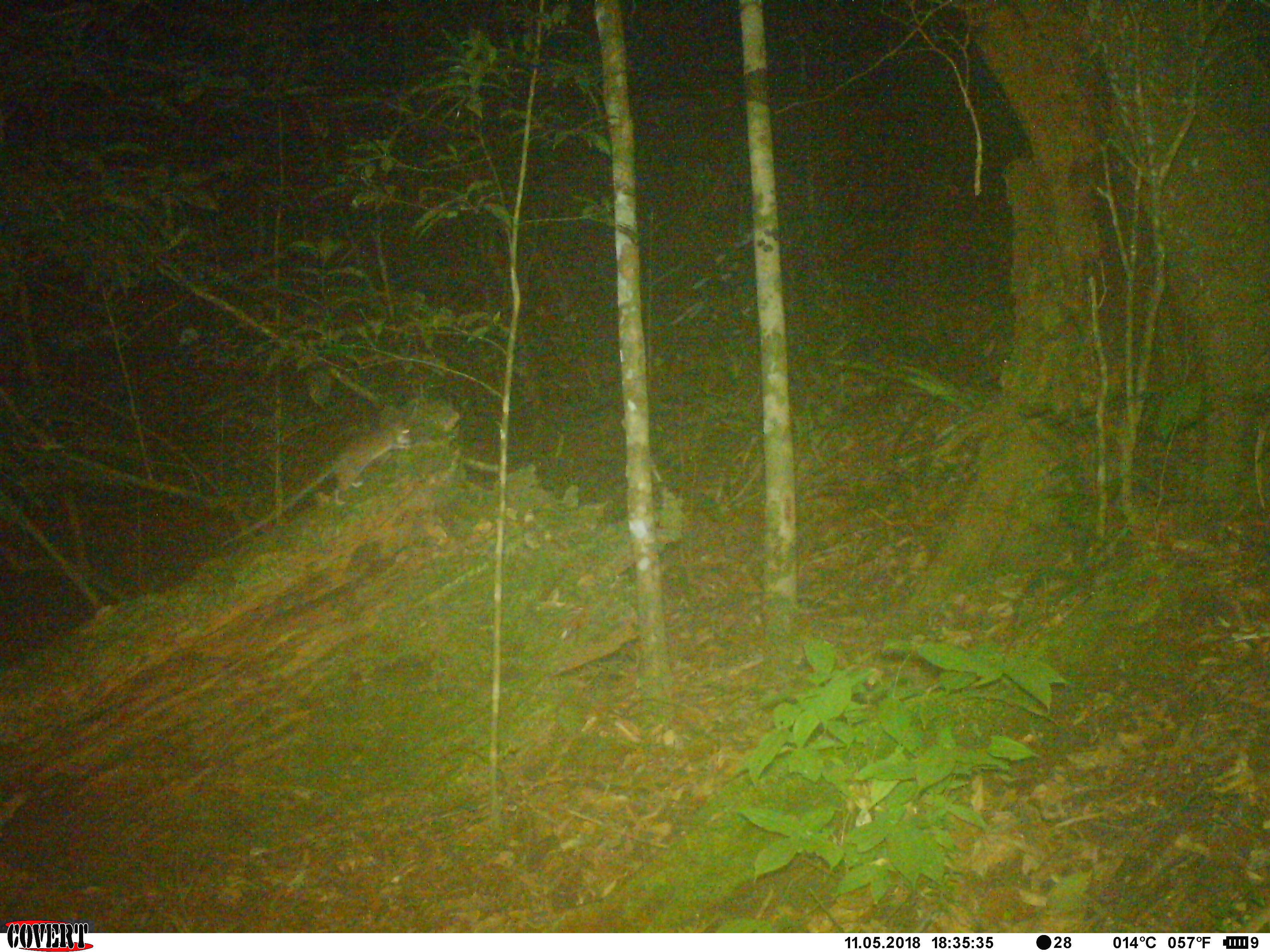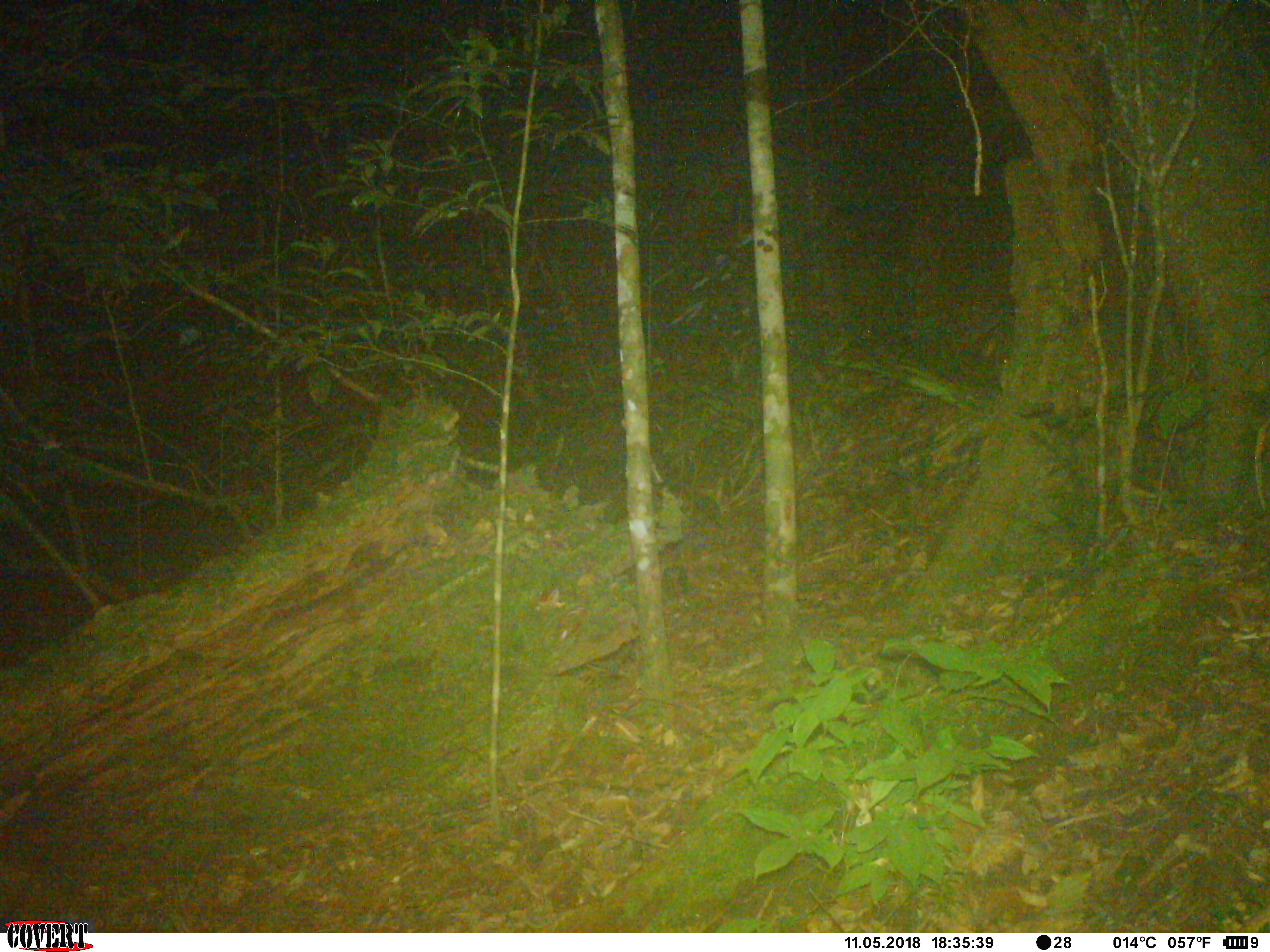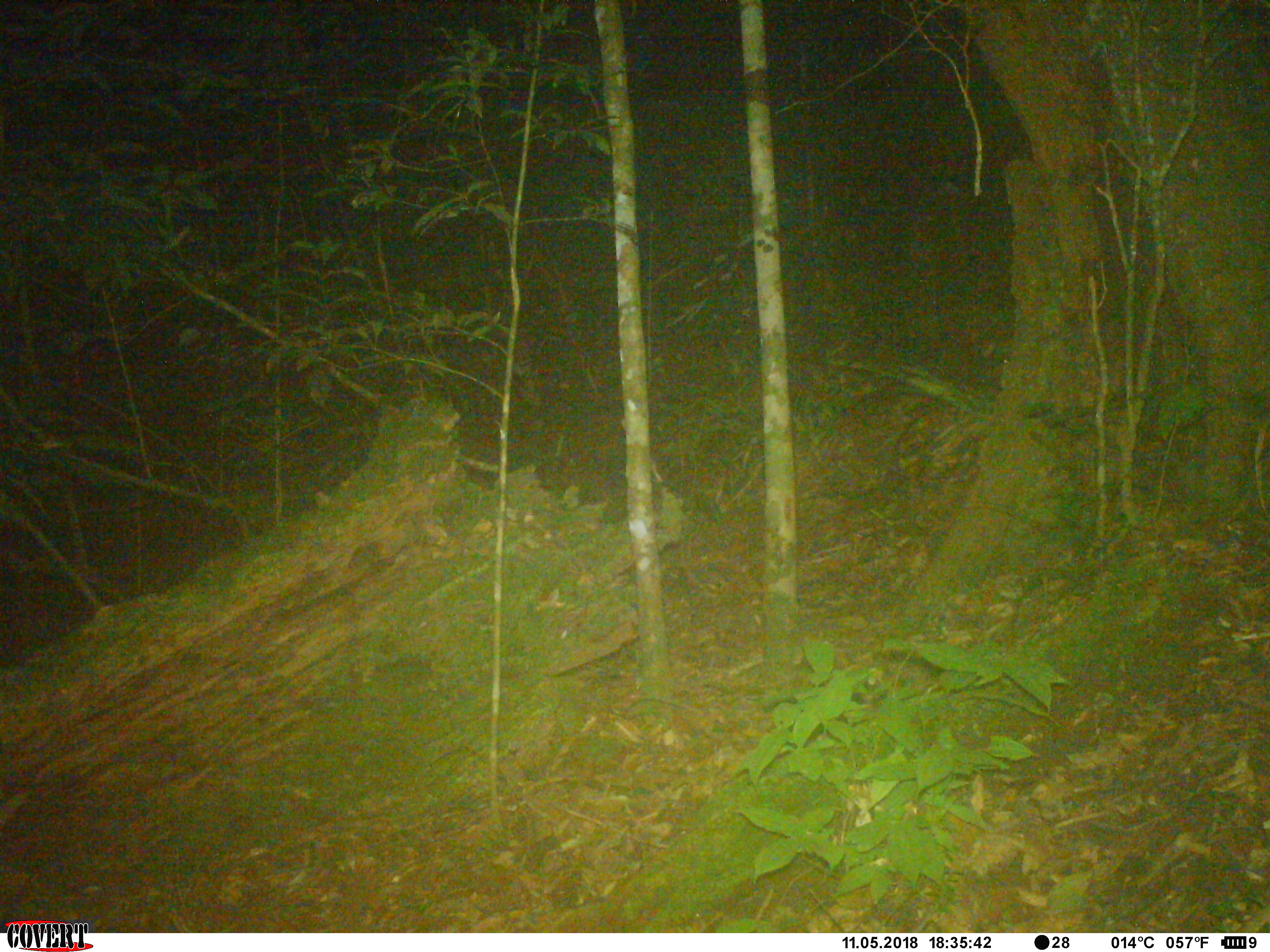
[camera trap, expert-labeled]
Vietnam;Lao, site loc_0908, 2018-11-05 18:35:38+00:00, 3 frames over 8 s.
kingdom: Animalia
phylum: Chordata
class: Mammalia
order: Rodentia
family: Muridae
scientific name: Muridae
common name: old-world mice and rats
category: unidentified murid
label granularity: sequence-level